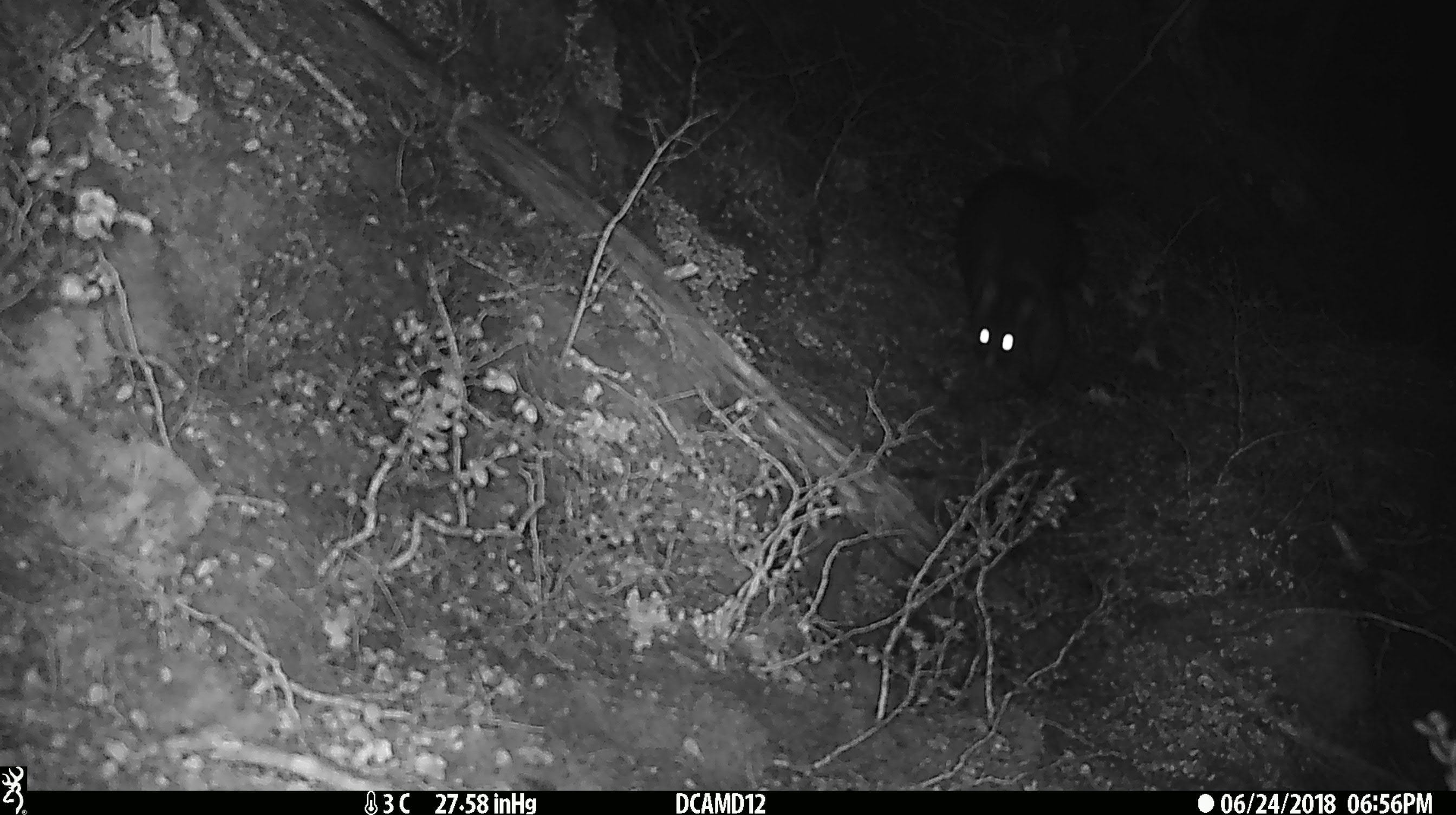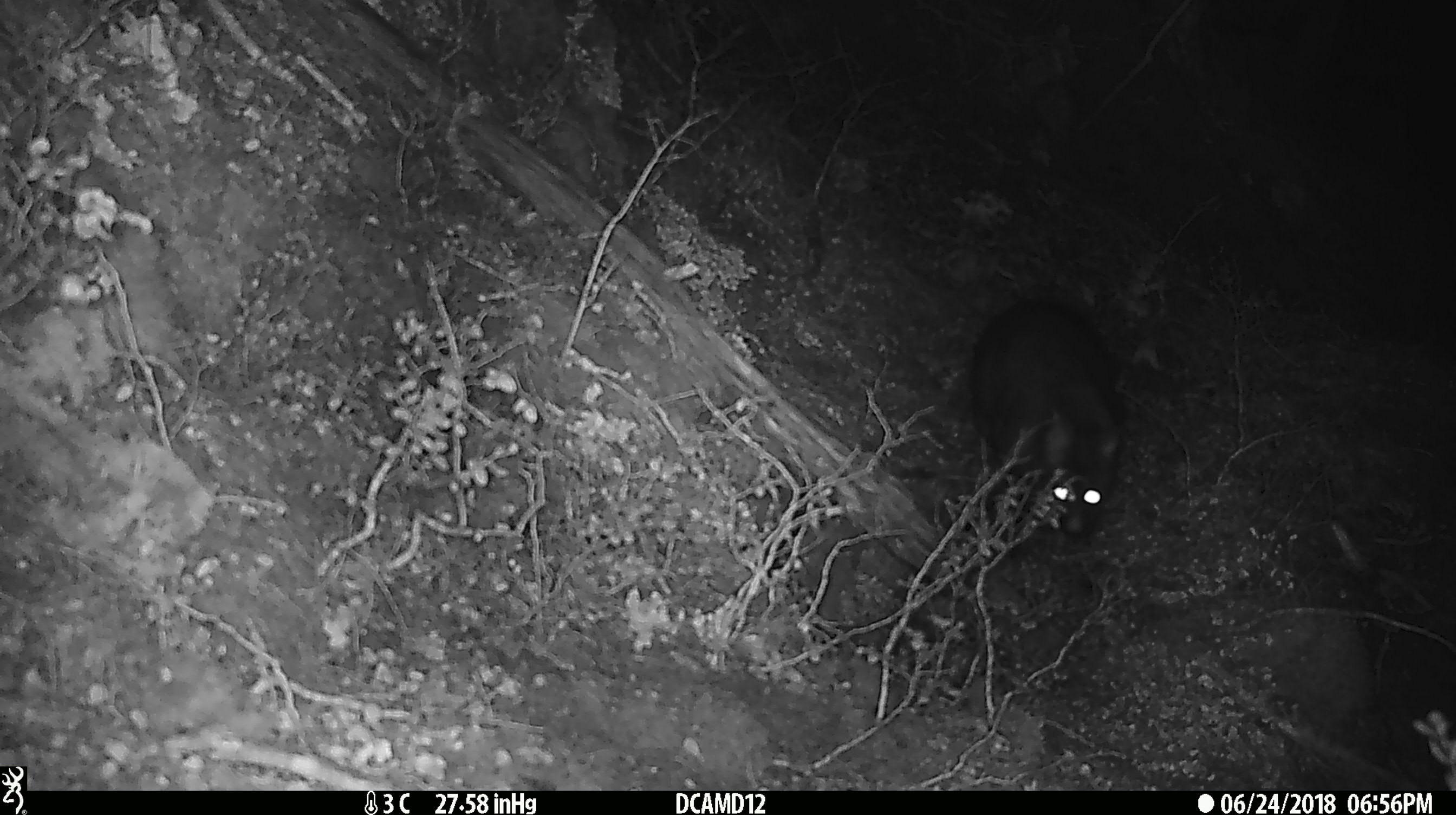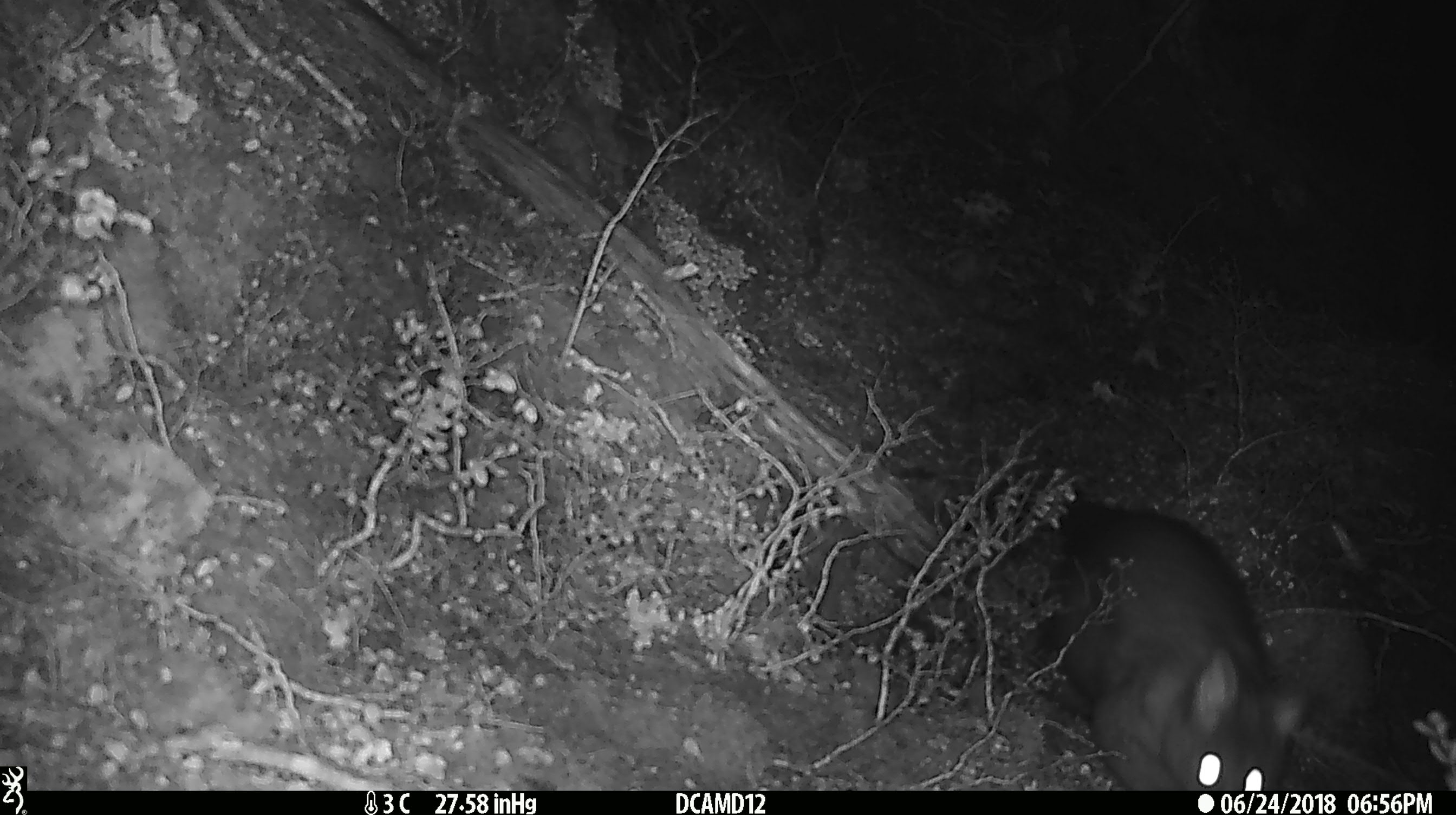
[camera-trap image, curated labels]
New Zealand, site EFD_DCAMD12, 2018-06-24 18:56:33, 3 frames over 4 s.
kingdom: Animalia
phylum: Chordata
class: Mammalia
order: Diprotodontia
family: Phalangeridae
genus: Trichosurus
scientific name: Trichosurus vulpecula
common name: common brushtail possum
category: possum